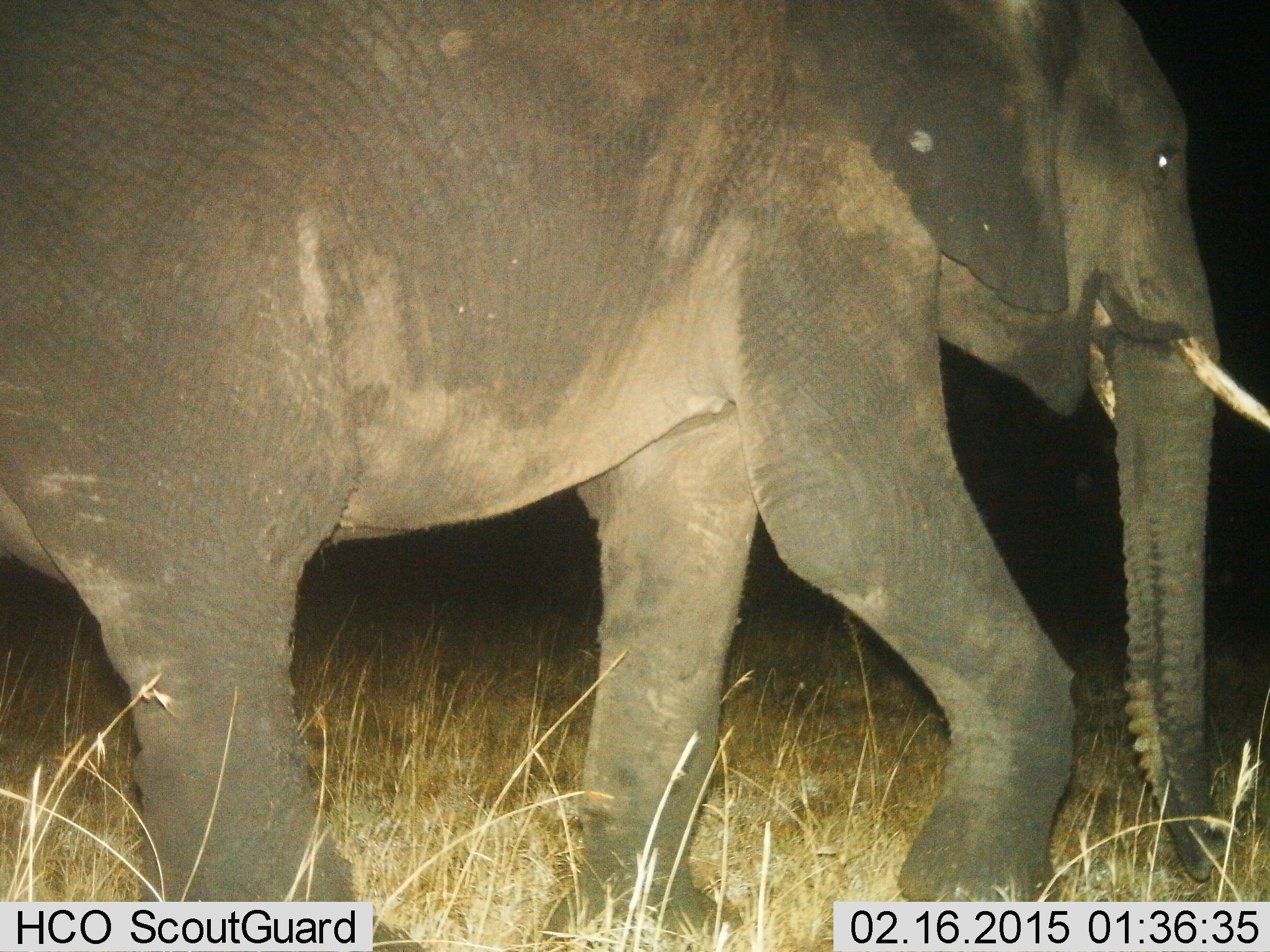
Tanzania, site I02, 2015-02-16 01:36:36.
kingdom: Animalia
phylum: Chordata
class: Mammalia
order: Proboscidea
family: Elephantidae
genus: Loxodonta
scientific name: Loxodonta africana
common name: african bush elephant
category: elephant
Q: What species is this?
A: Elephant (african bush elephant) (Loxodonta africana).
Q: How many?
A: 1.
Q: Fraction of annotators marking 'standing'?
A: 20%.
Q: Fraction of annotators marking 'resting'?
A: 0%.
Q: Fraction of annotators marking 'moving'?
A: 100%.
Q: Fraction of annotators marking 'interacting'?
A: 0%.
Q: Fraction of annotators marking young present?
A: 0%.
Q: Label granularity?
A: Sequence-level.